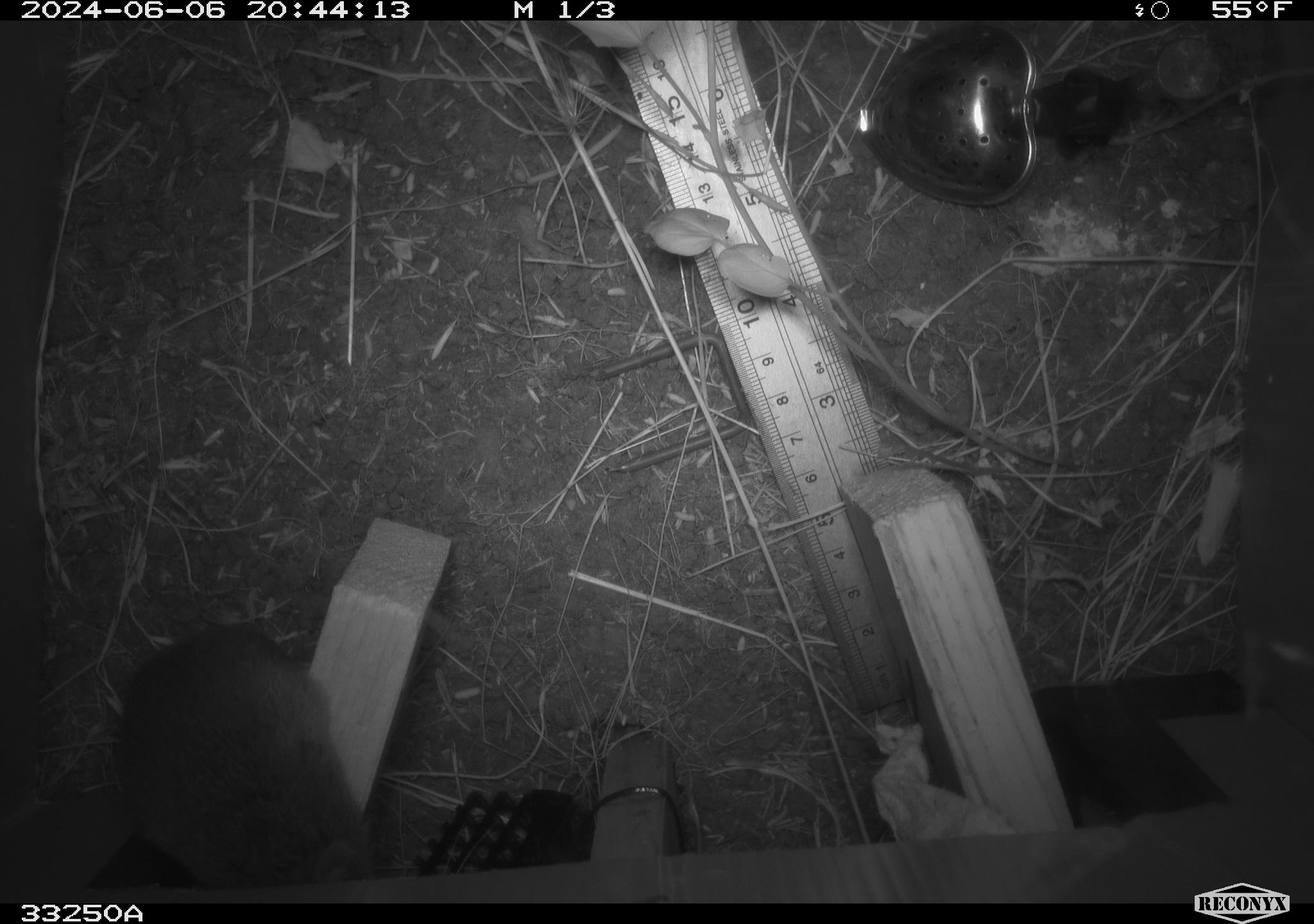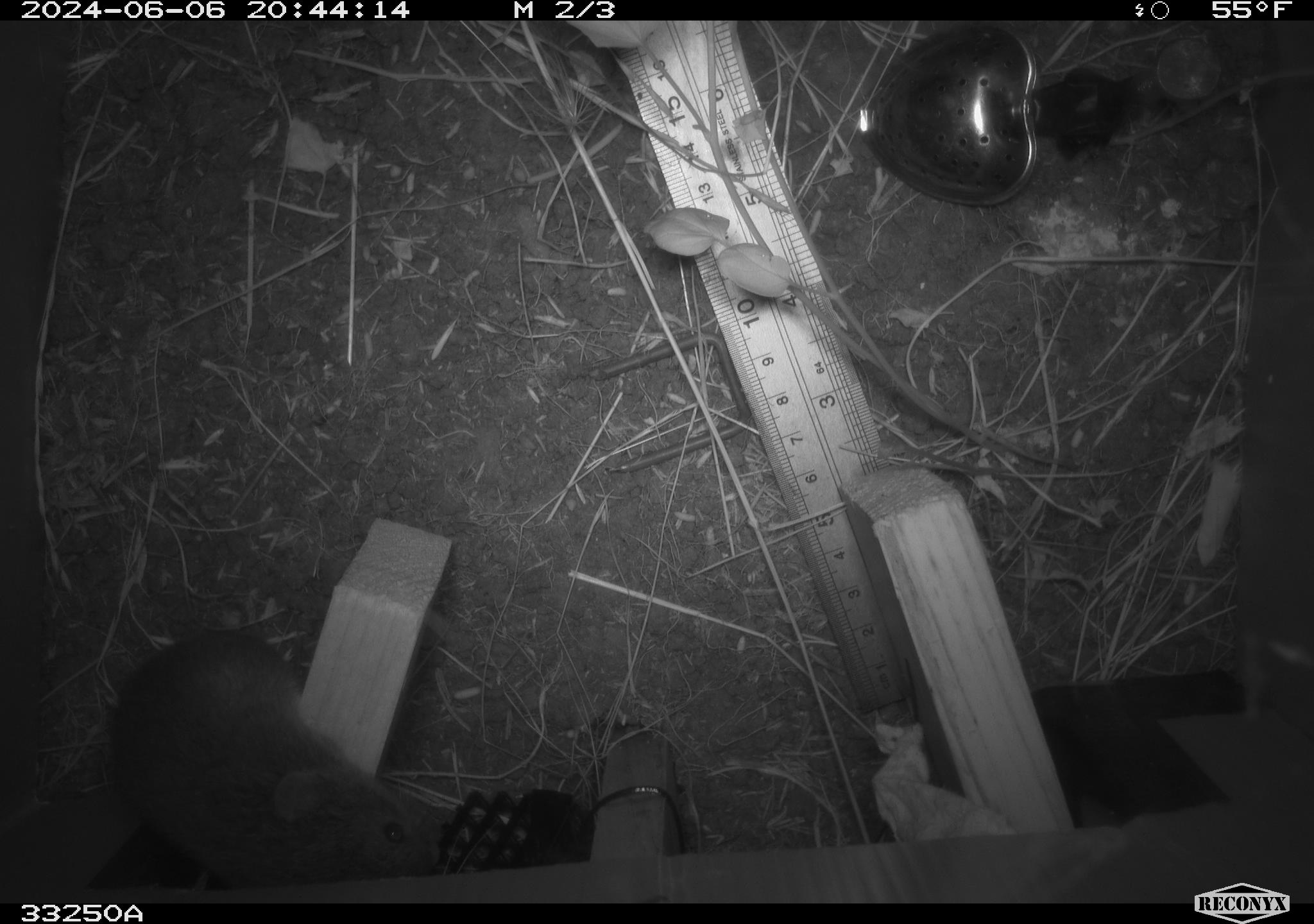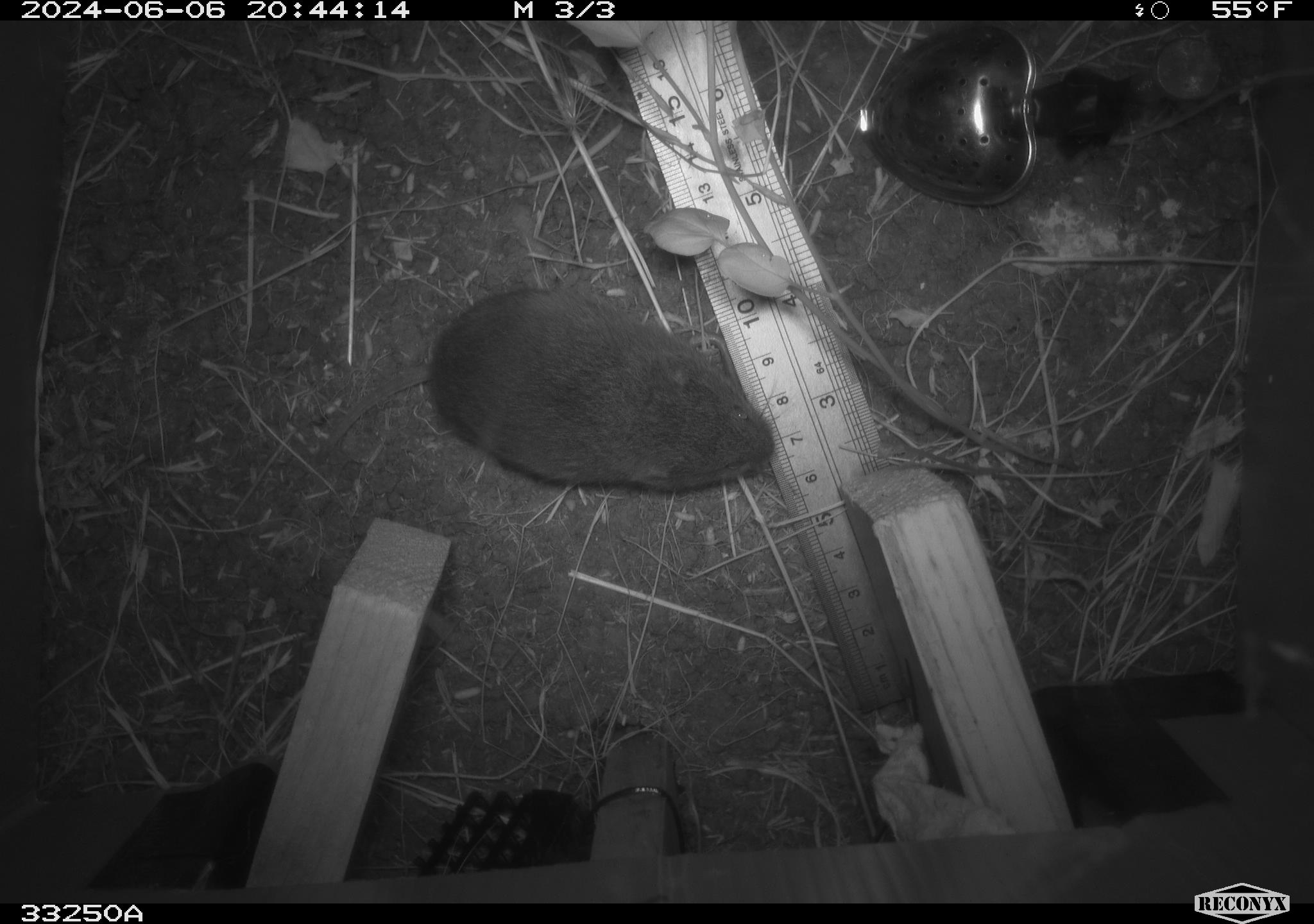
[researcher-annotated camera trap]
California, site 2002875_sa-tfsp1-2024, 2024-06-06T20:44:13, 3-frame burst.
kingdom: Animalia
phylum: Chordata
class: Mammalia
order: Rodentia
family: Cricetidae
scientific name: Arvicolinae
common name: voles, lemmings, and muskrats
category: arvicolinae subfamily